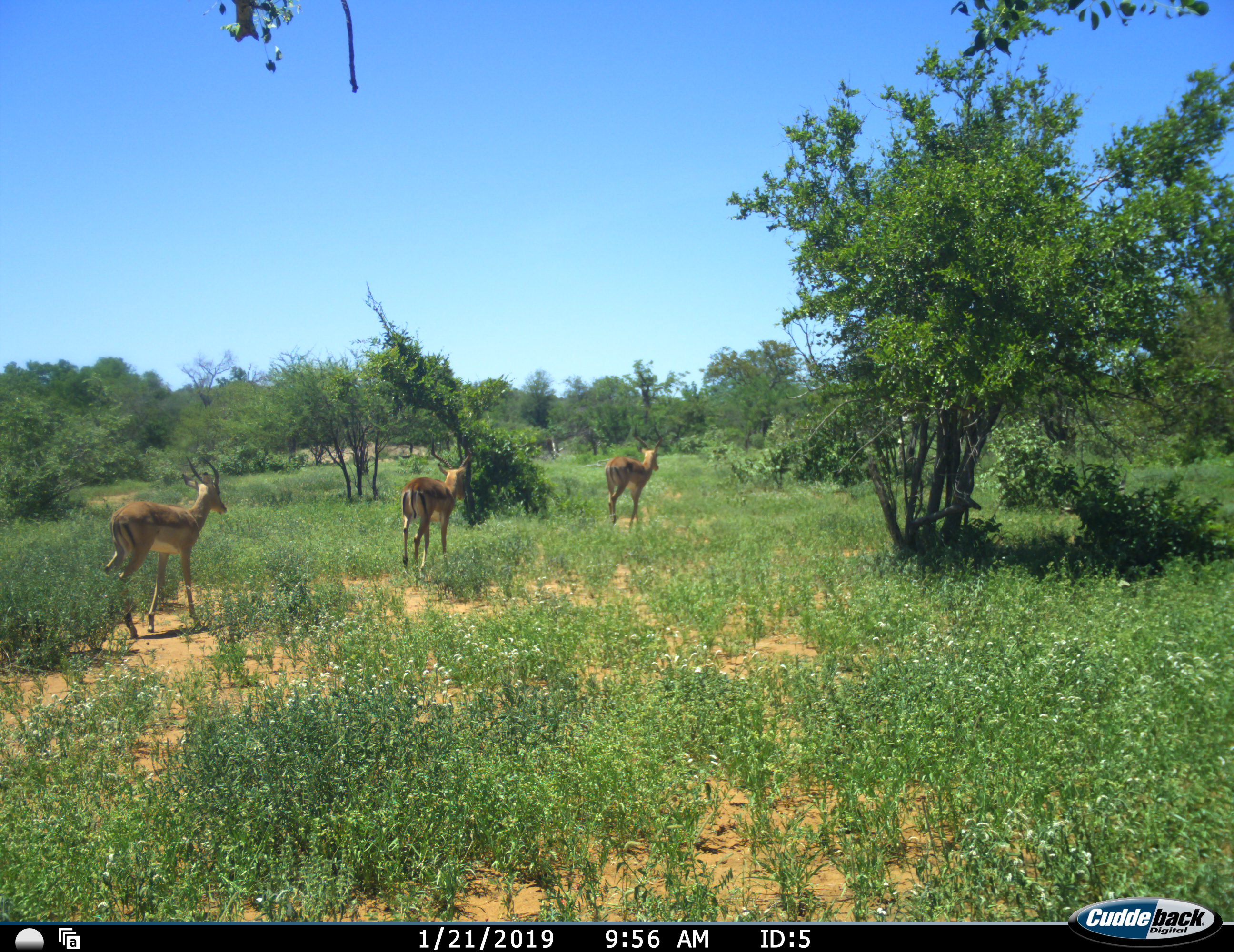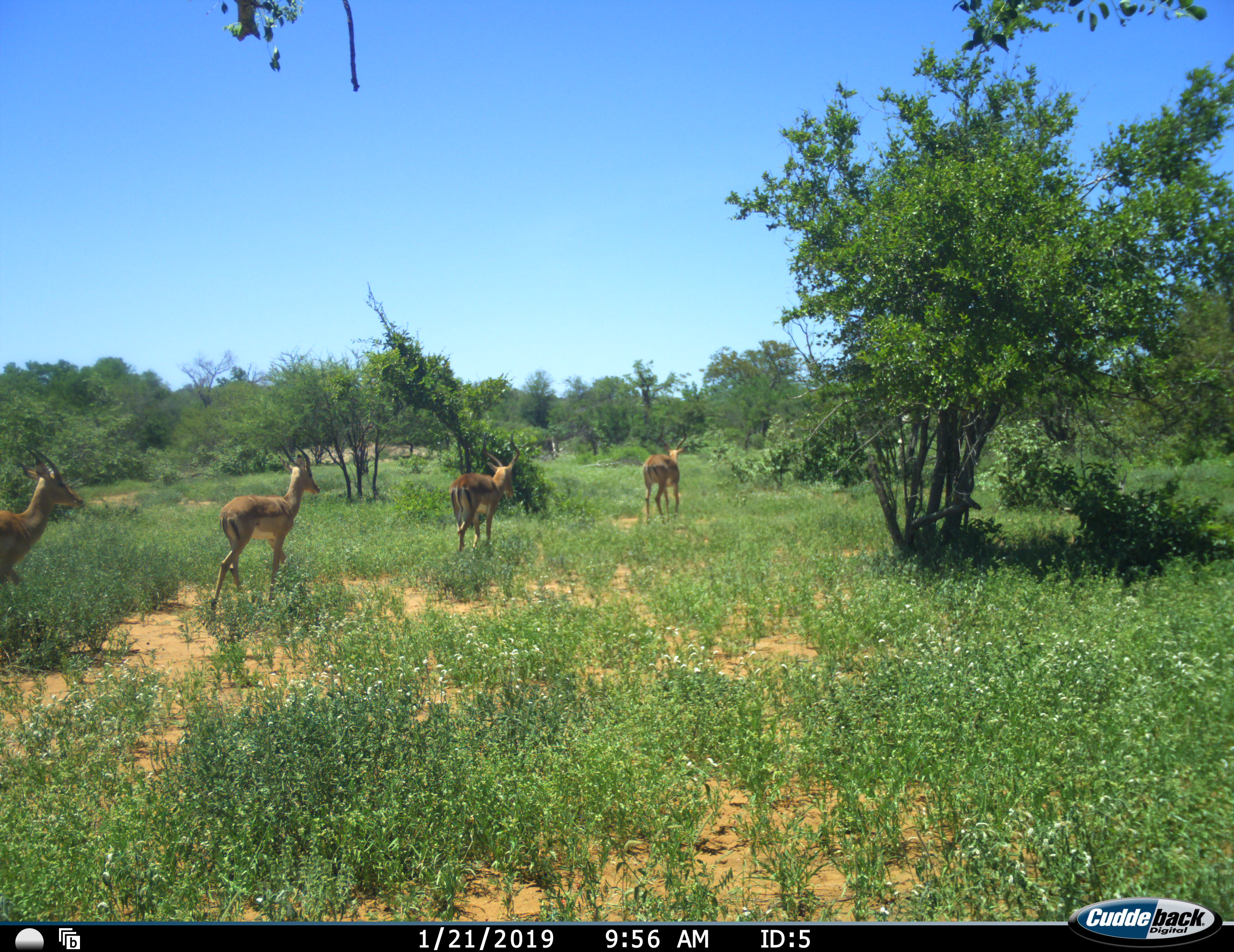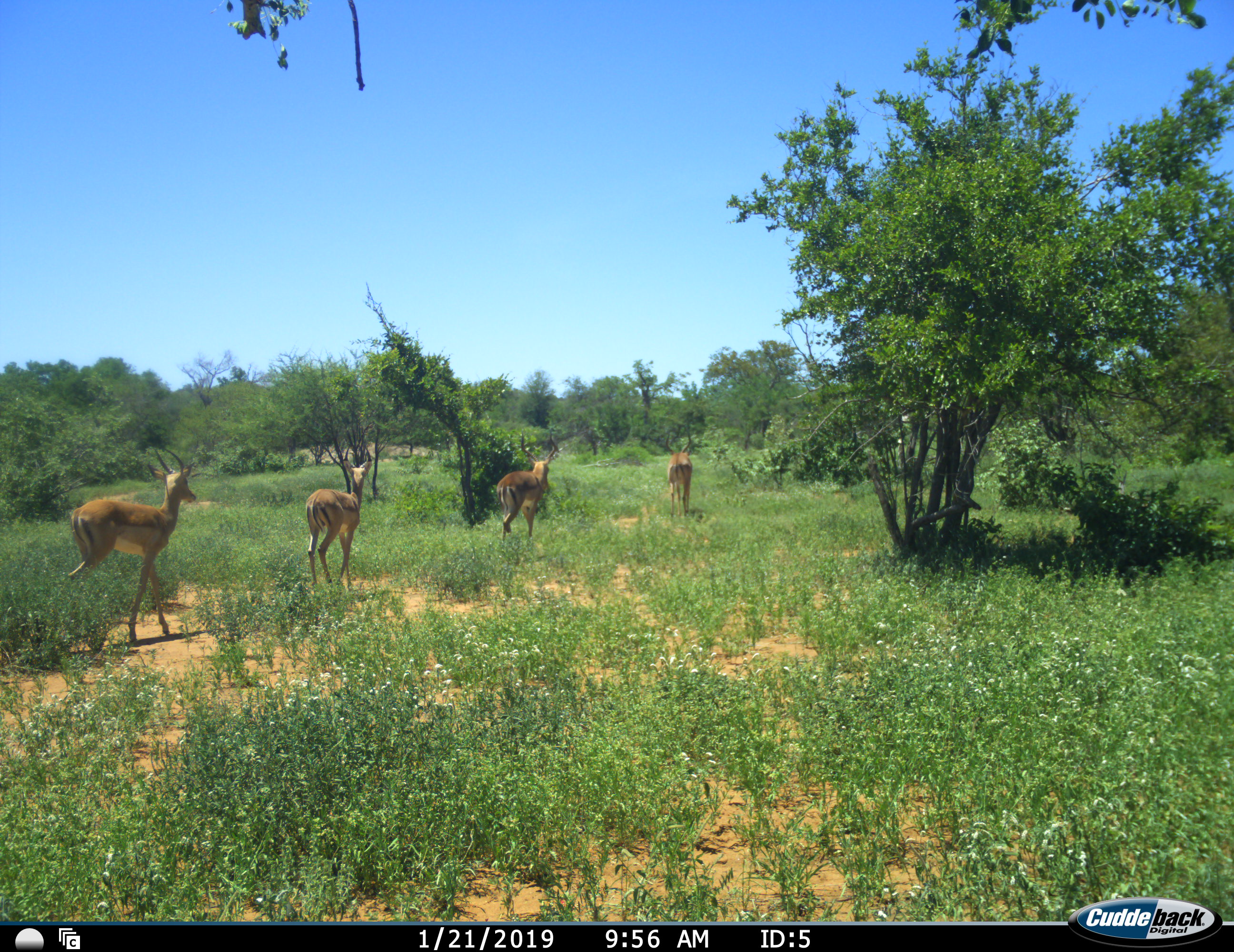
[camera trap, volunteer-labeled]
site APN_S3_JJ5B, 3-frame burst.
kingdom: Animalia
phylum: Chordata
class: Mammalia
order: Artiodactyla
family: Bovidae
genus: Aepyceros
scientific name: Aepyceros melampus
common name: impala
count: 4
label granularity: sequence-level